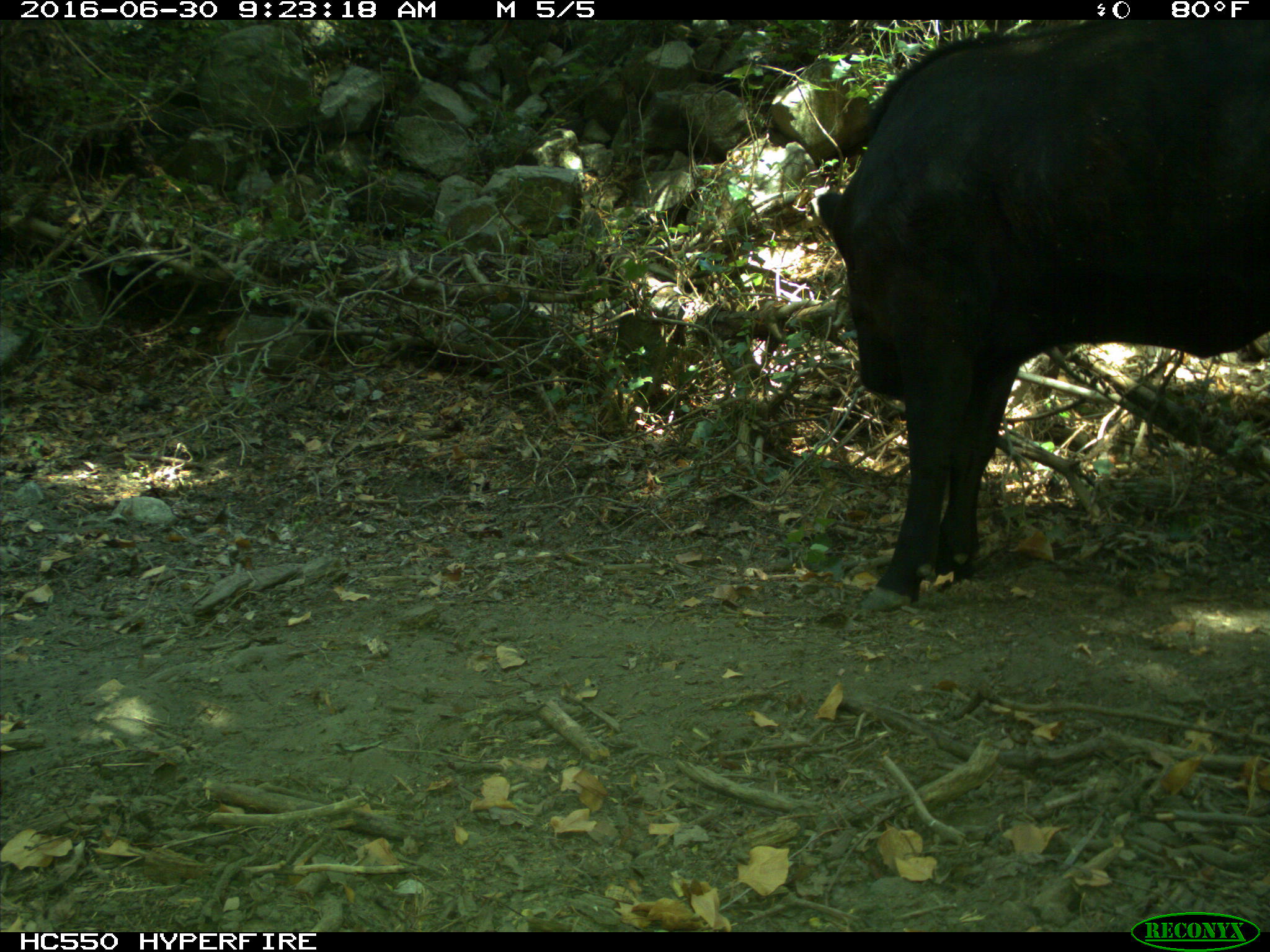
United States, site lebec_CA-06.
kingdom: Animalia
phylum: Chordata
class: Mammalia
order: Artiodactyla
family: Bovidae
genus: Bos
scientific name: Bos taurus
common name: domestic cow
Bos taurus (domestic cow).